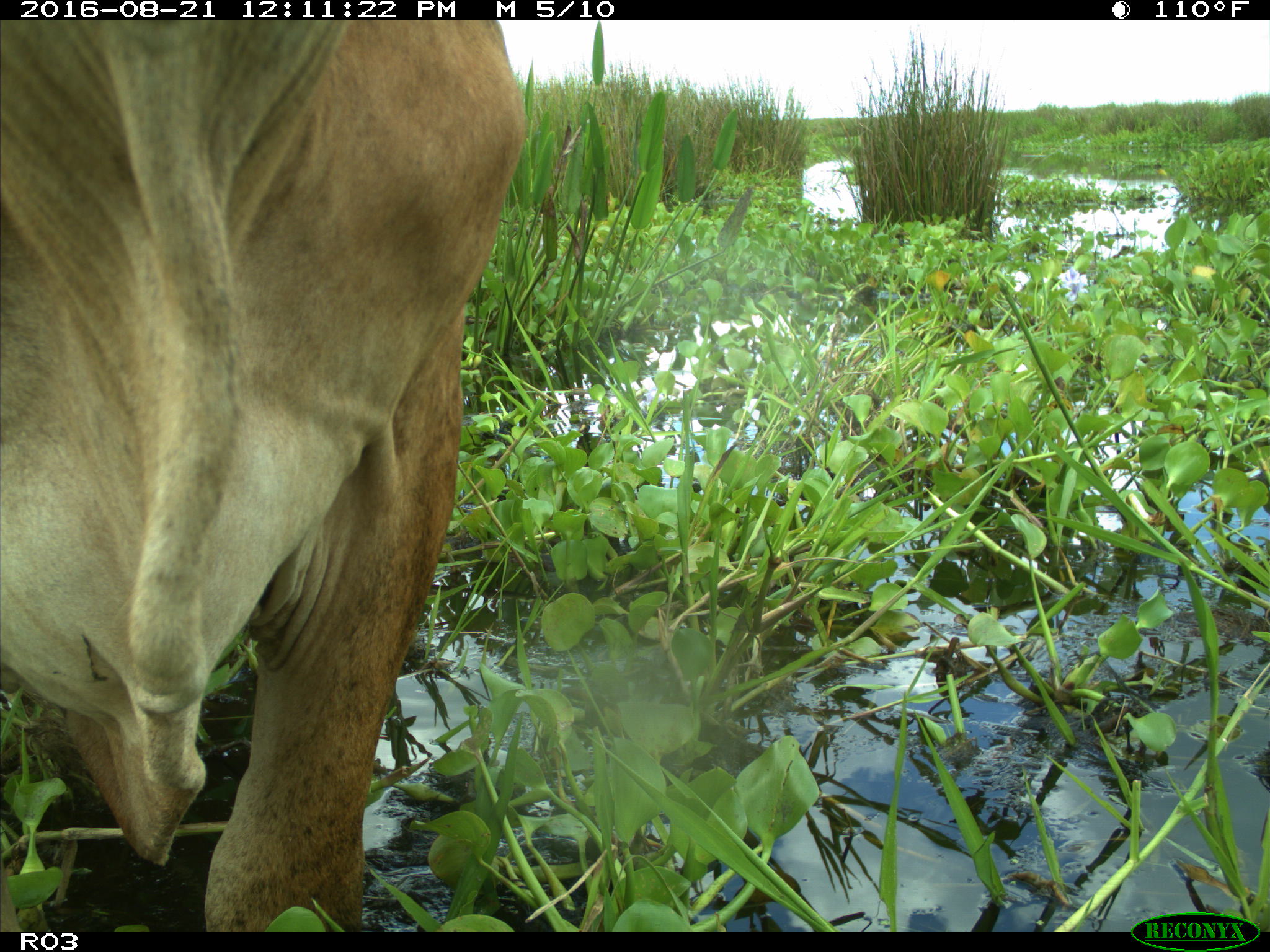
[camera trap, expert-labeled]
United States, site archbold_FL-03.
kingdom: Animalia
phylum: Chordata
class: Mammalia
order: Artiodactyla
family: Bovidae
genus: Bos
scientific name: Bos taurus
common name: domestic cow